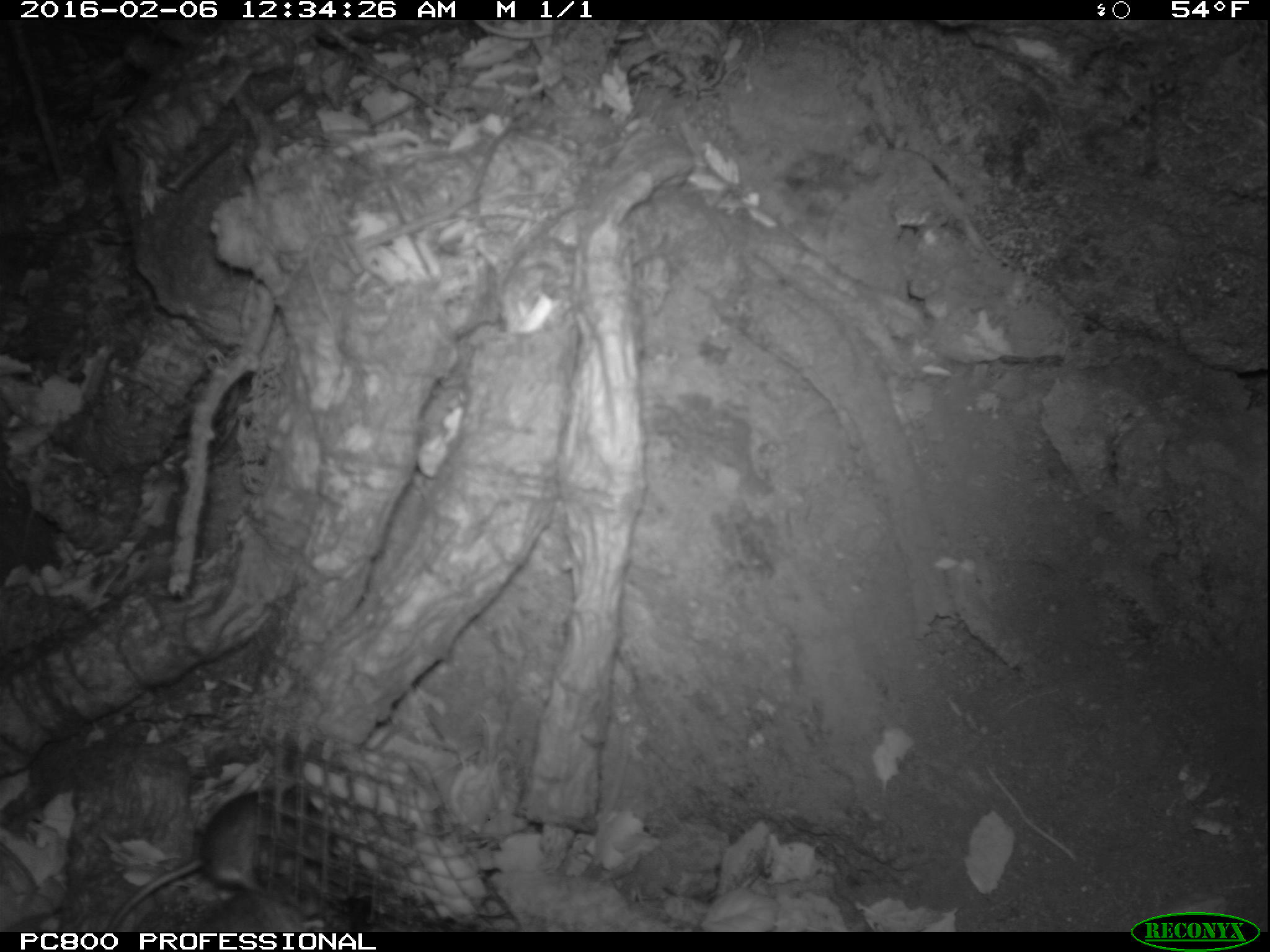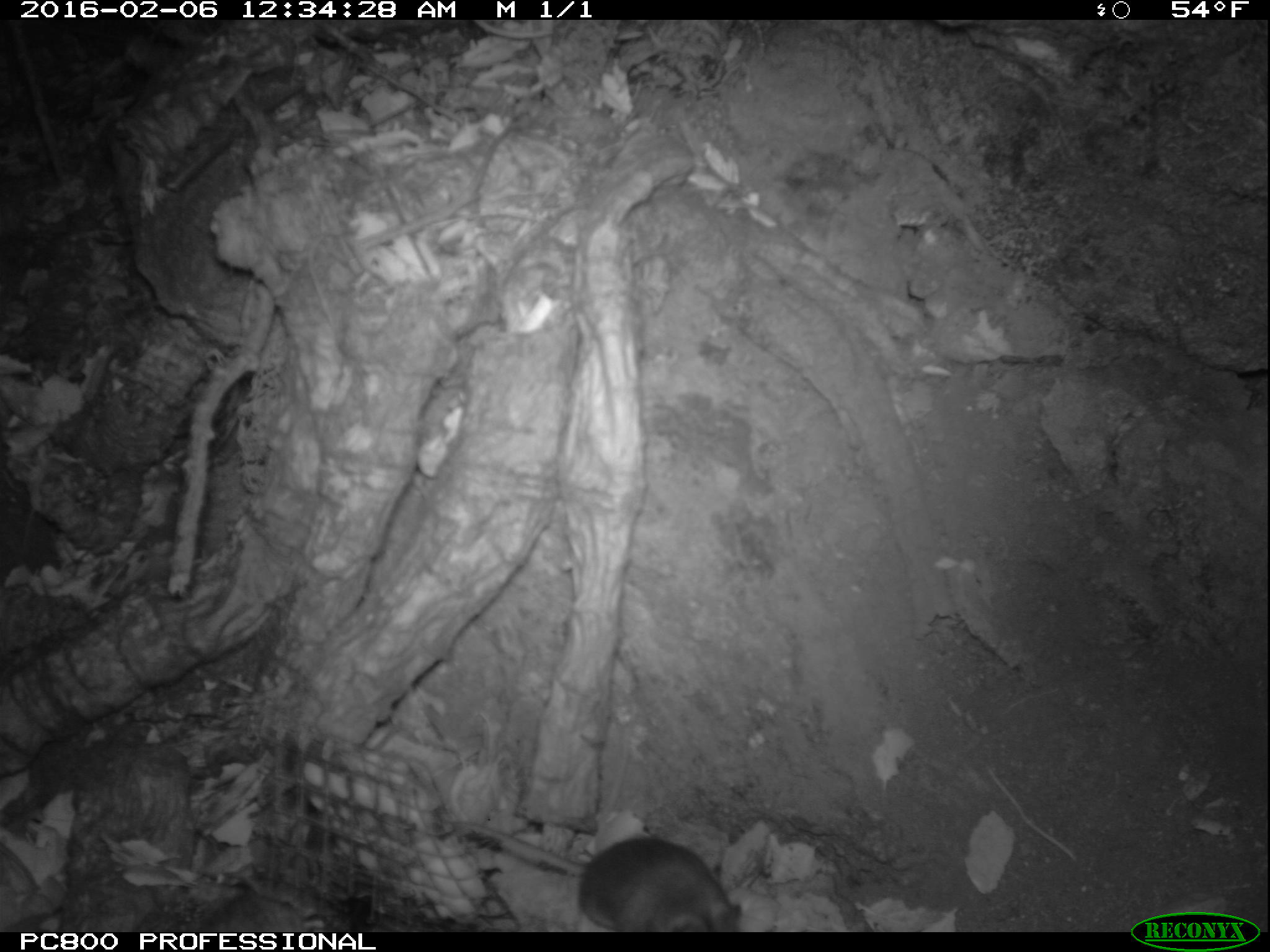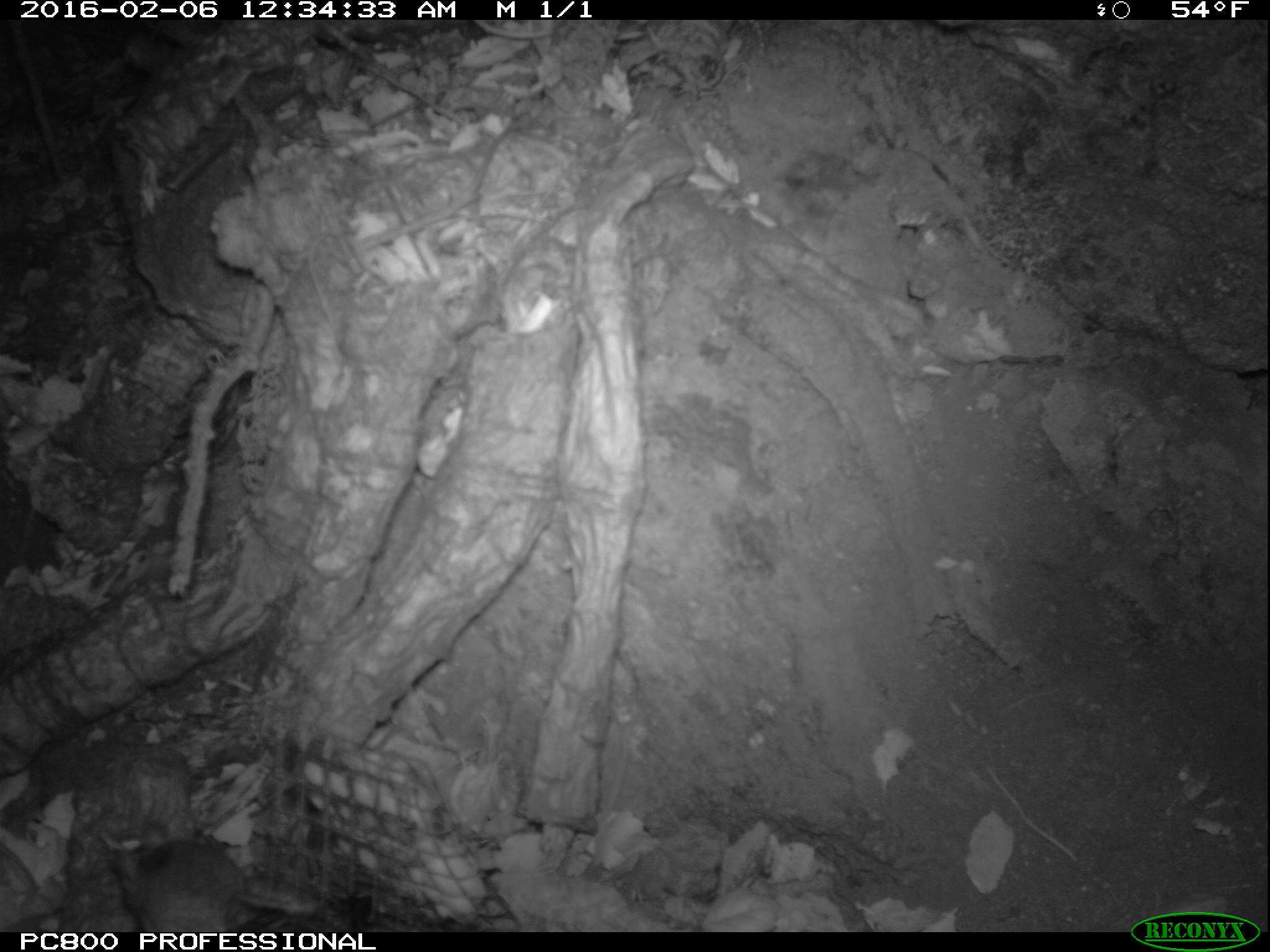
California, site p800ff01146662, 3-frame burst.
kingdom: Animalia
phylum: Chordata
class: Mammalia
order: Rodentia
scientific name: Rodentia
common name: rodent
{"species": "rodent (Rodentia)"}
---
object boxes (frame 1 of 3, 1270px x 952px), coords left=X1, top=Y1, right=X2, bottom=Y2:
rodent: left=100, top=785, right=331, bottom=930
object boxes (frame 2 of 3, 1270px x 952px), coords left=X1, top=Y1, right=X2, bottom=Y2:
rodent: left=450, top=818, right=742, bottom=932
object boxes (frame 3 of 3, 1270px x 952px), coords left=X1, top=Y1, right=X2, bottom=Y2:
rodent: left=109, top=819, right=317, bottom=932